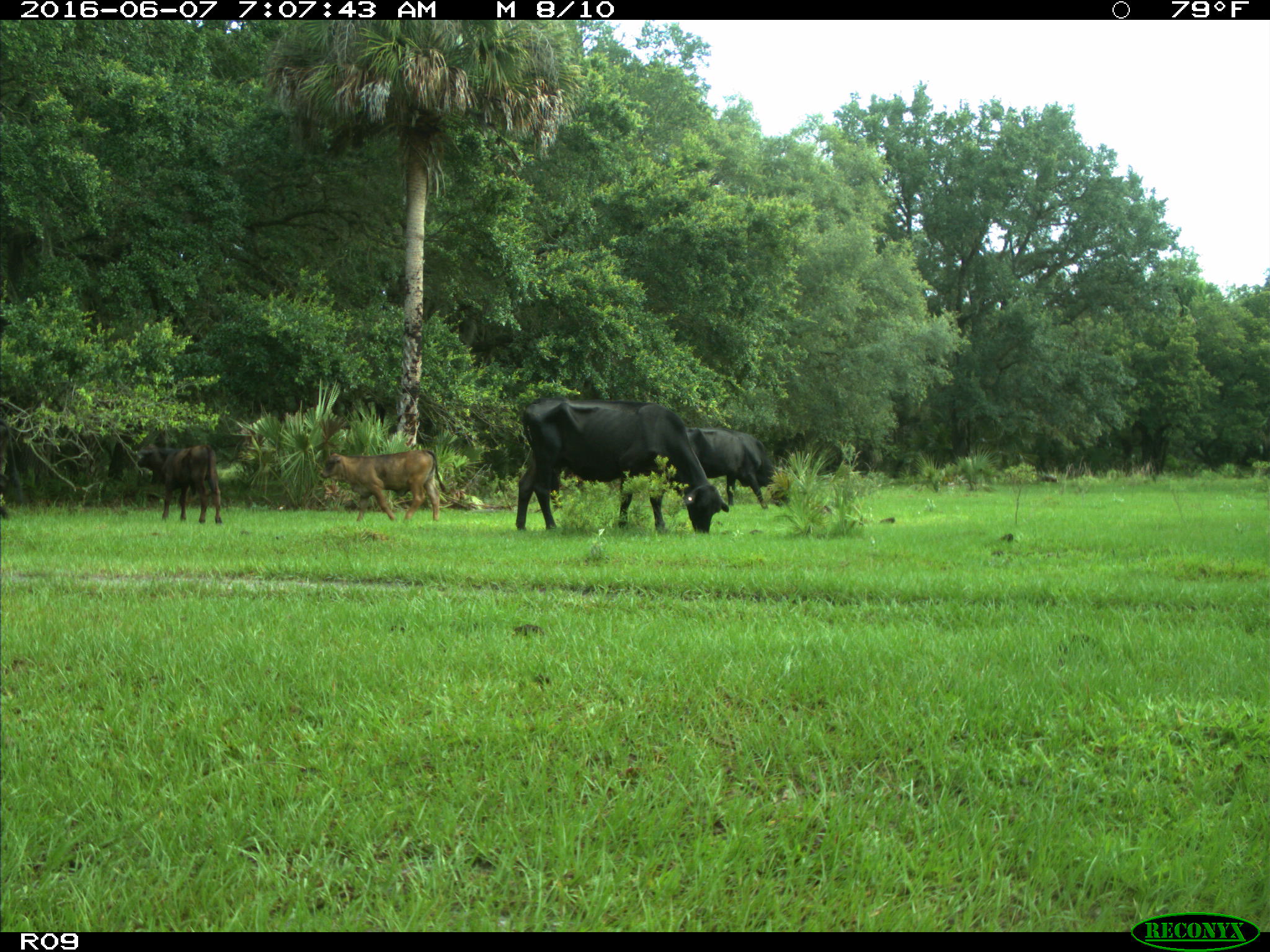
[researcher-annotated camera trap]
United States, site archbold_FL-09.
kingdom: Animalia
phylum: Chordata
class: Mammalia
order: Artiodactyla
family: Bovidae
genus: Bos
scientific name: Bos taurus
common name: domestic cow